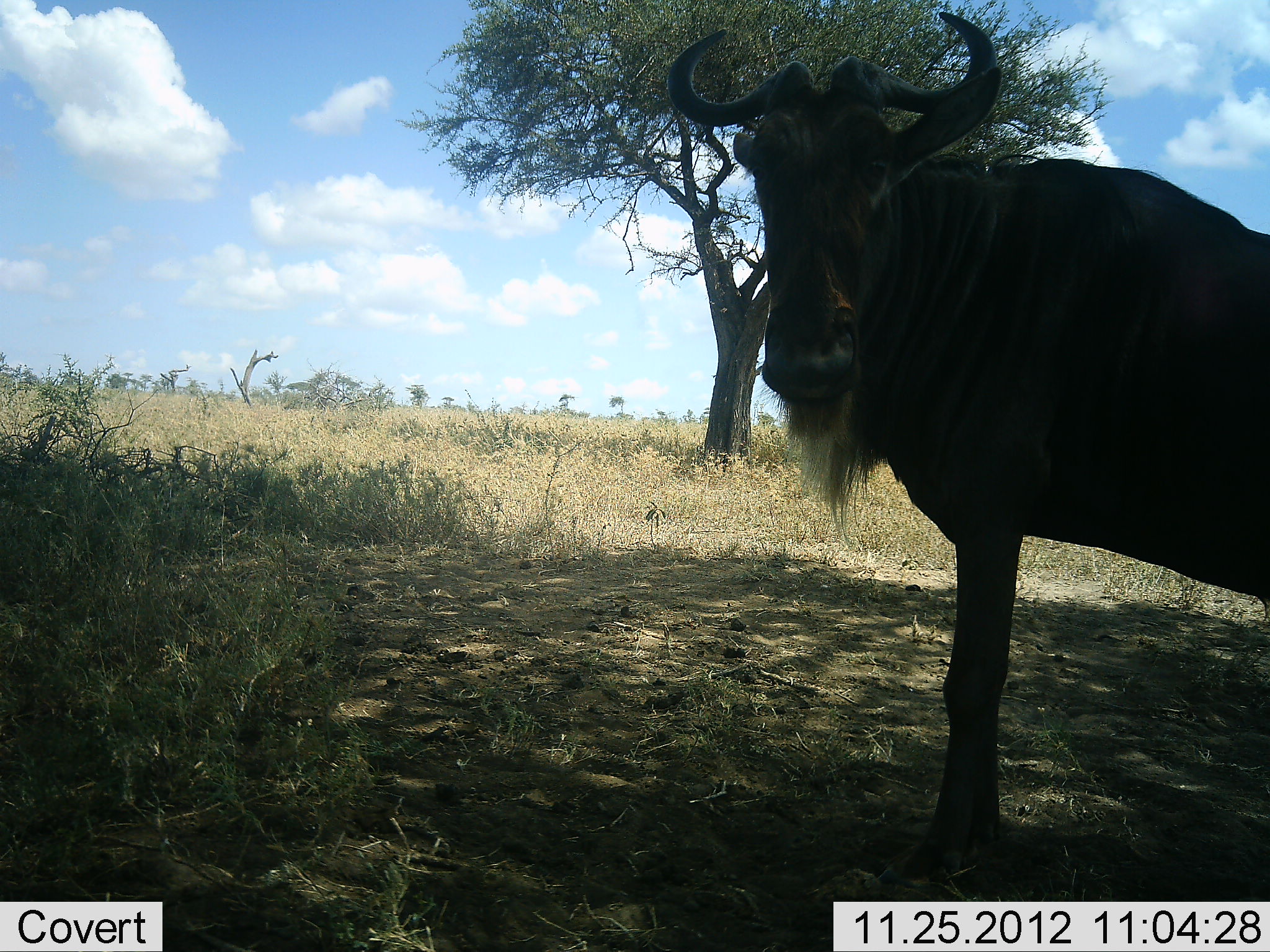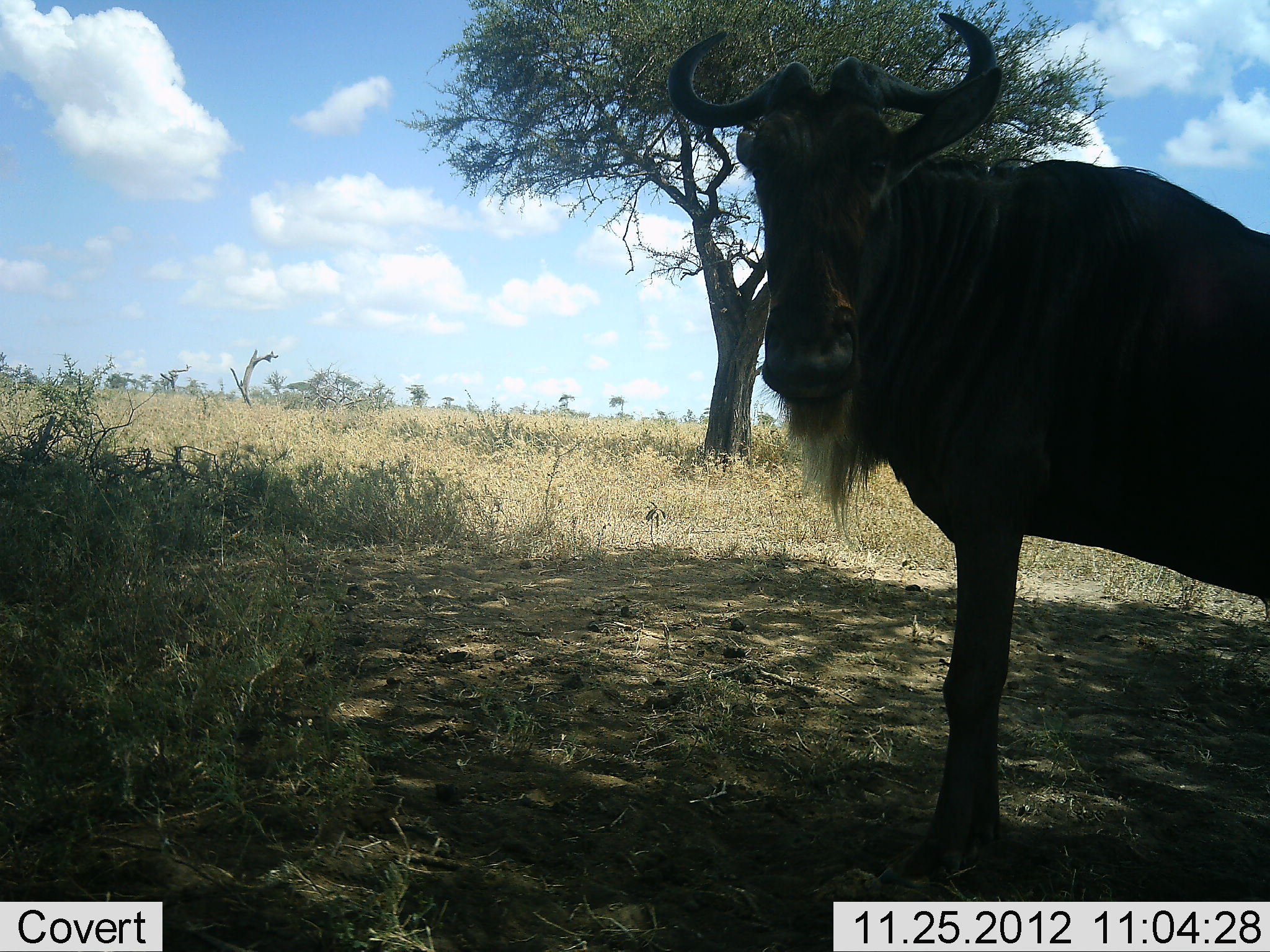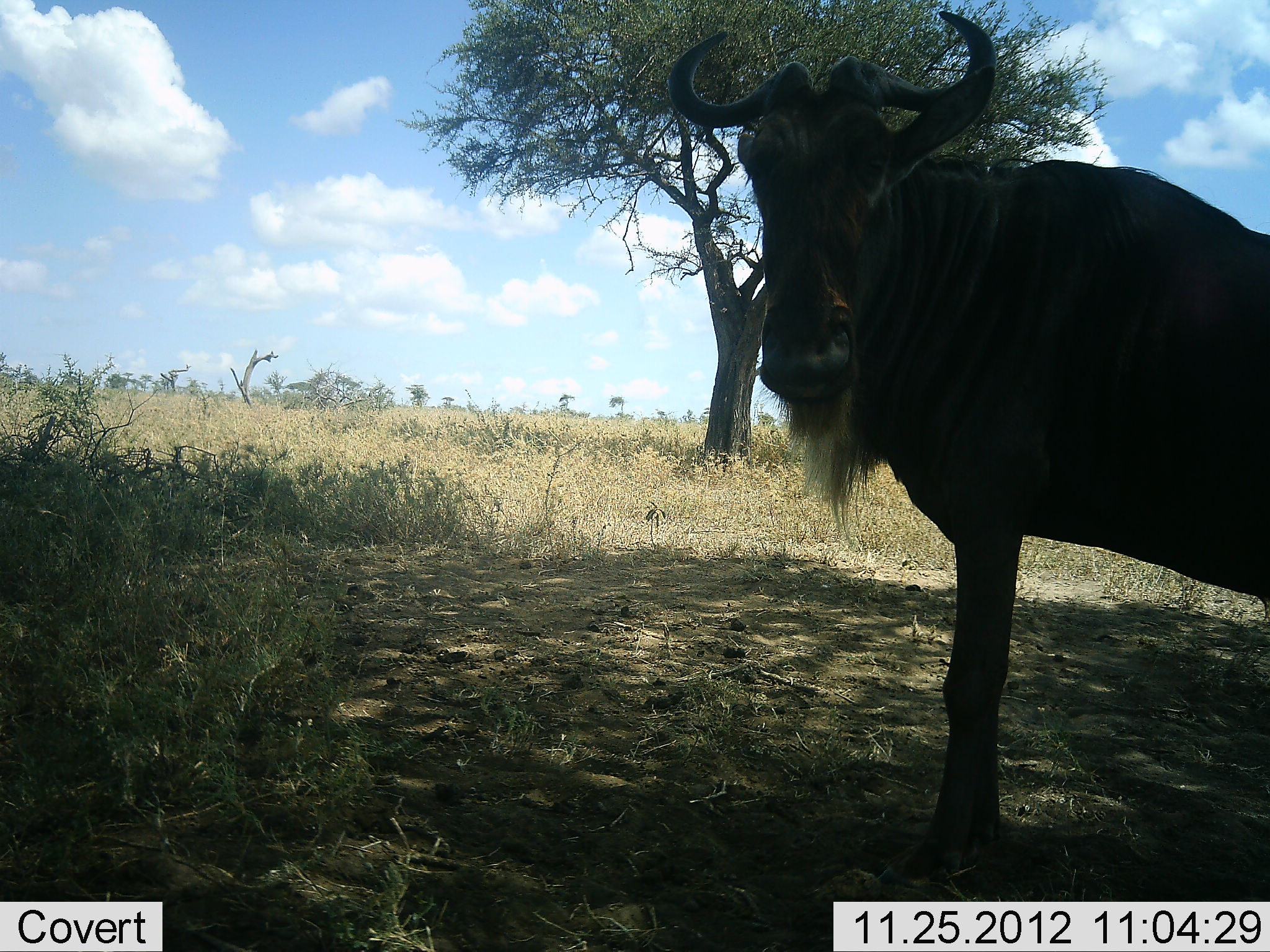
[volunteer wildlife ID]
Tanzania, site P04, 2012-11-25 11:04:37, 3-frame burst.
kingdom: Animalia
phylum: Chordata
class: Mammalia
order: Artiodactyla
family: Bovidae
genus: Connochaetes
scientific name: Connochaetes taurinus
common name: blue wildebeest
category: wildebeest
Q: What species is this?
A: Wildebeest (blue wildebeest) (Connochaetes taurinus).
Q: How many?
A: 1.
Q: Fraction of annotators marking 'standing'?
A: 100%.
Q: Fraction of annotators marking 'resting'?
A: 0%.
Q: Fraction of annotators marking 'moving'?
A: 0%.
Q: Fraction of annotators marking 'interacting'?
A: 0%.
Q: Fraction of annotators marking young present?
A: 0%.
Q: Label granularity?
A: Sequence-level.